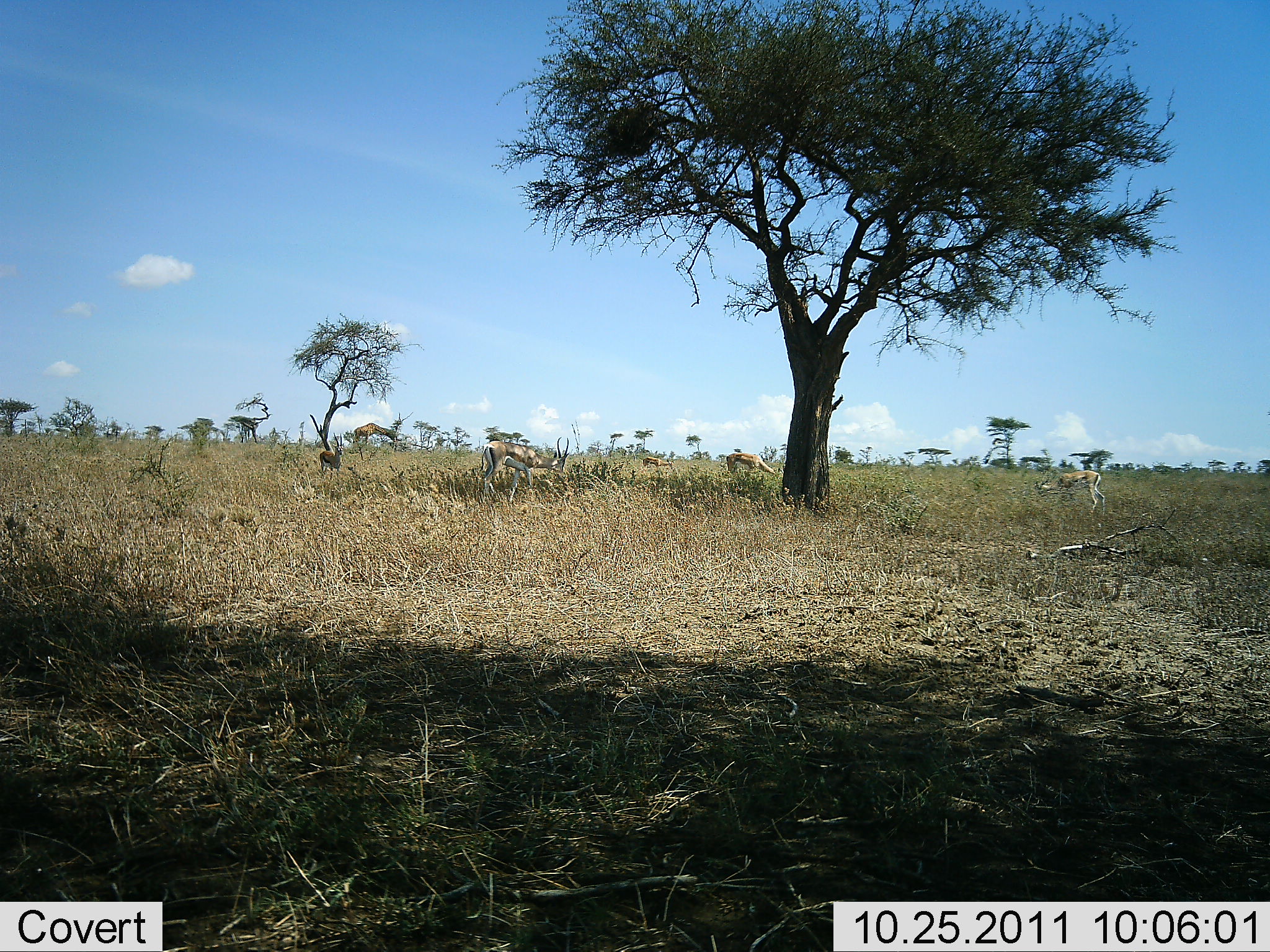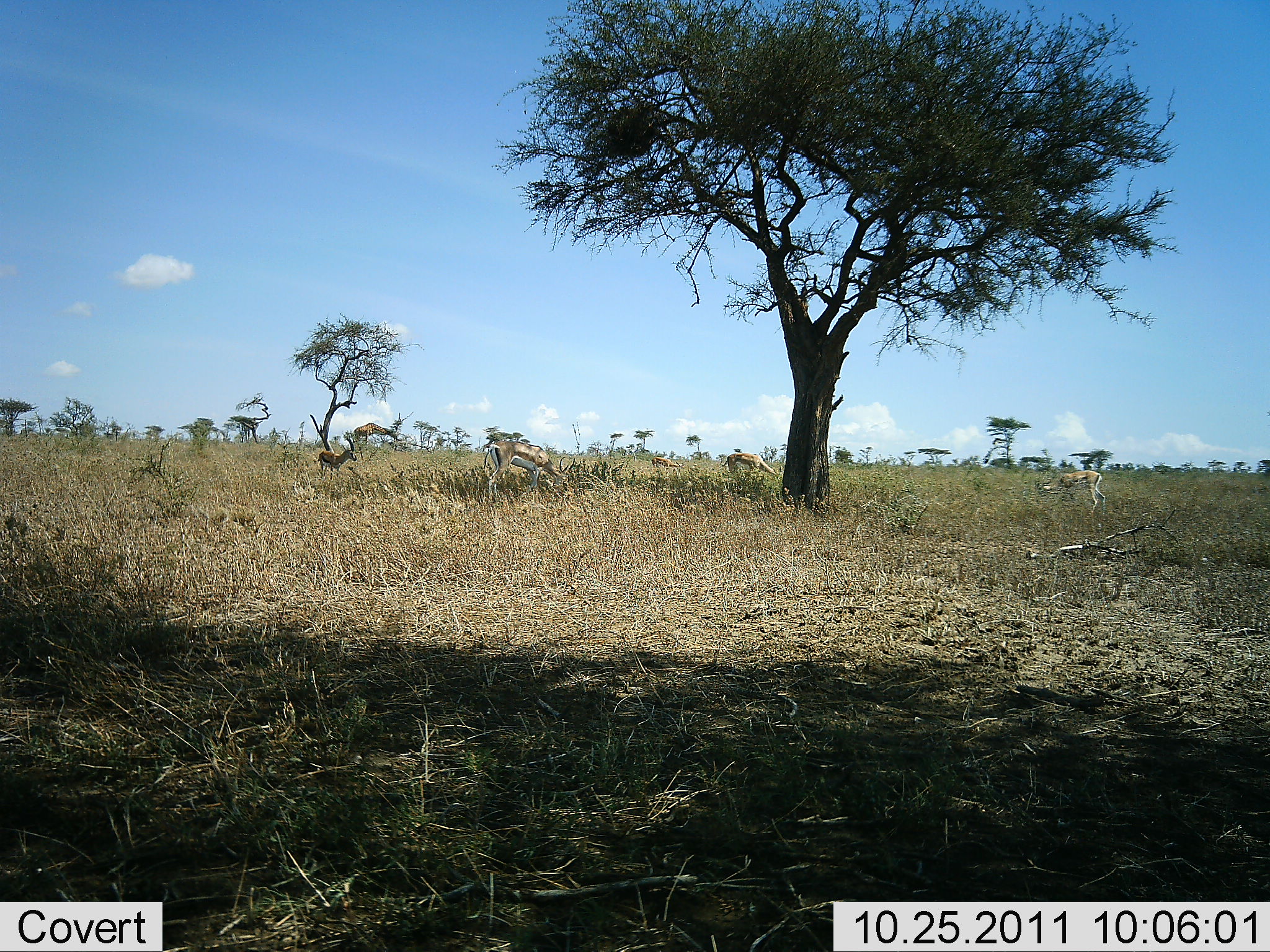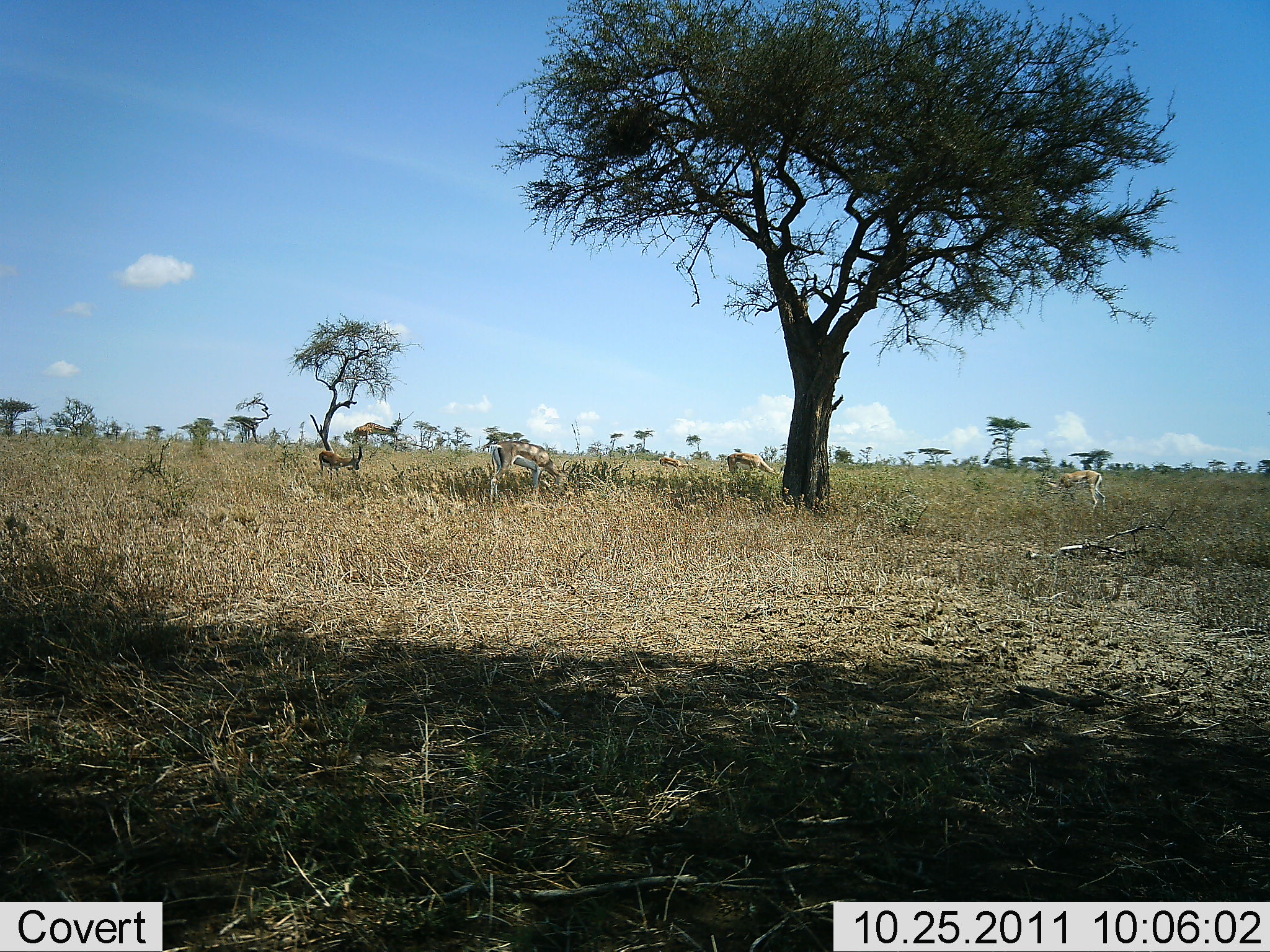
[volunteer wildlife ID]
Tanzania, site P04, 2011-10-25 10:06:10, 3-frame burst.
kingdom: Animalia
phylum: Chordata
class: Mammalia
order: Artiodactyla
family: Bovidae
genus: Eudorcas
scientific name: Eudorcas thomsonii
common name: thomson's gazelle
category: gazellethomsons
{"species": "gazellethomsons (thomson's gazelle) (Eudorcas thomsonii)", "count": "6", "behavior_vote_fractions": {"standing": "35%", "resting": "5%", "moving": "25%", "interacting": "0%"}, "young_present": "25%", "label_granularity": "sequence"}